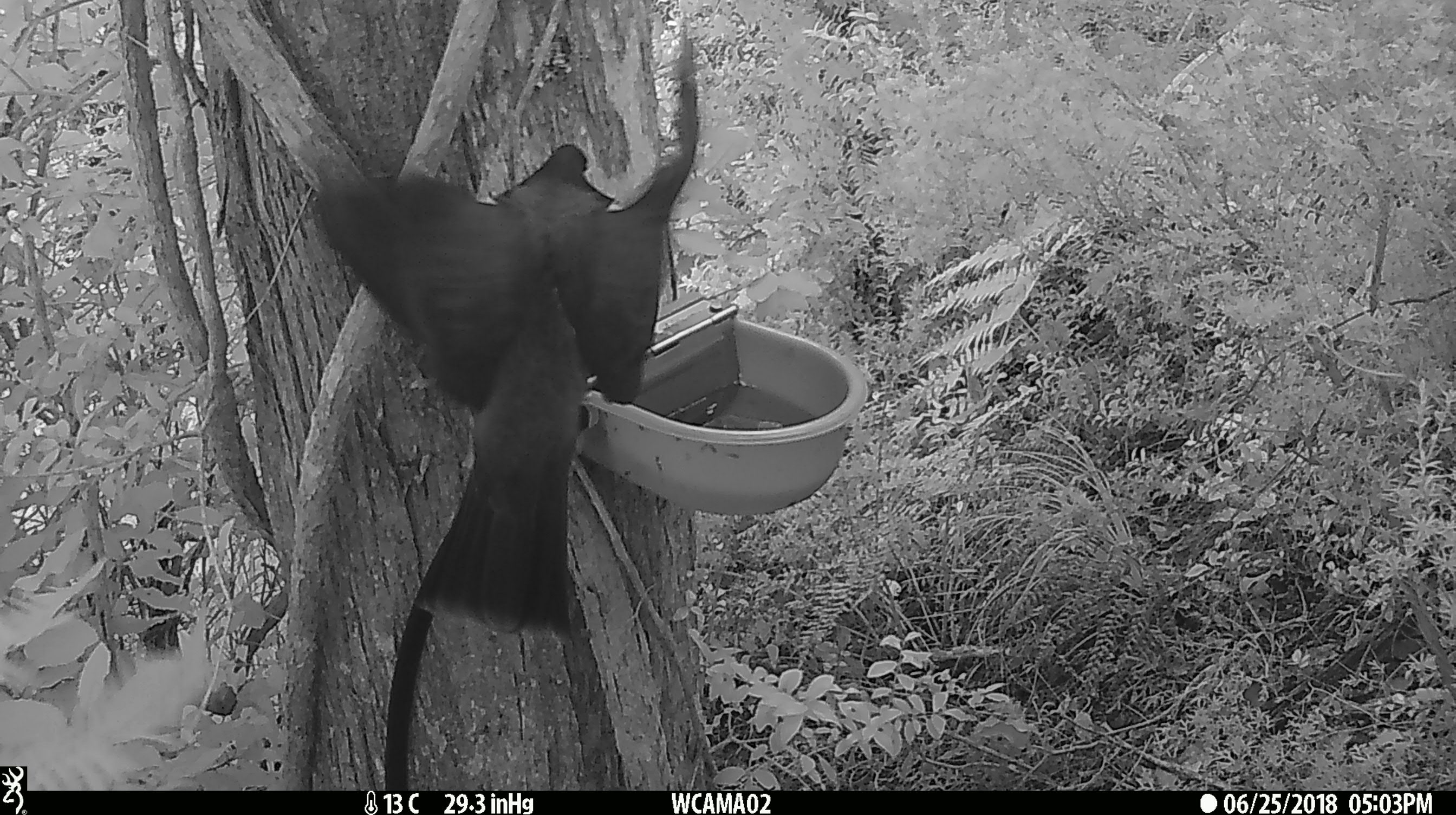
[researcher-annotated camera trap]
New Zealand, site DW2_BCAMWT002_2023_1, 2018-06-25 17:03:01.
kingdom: Animalia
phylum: Chordata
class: Aves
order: Columbiformes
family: Columbidae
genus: Hemiphaga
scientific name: Hemiphaga novaeseelandiae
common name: new zealand pigeon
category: kereru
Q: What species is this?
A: Kereru (new zealand pigeon) (Hemiphaga novaeseelandiae).